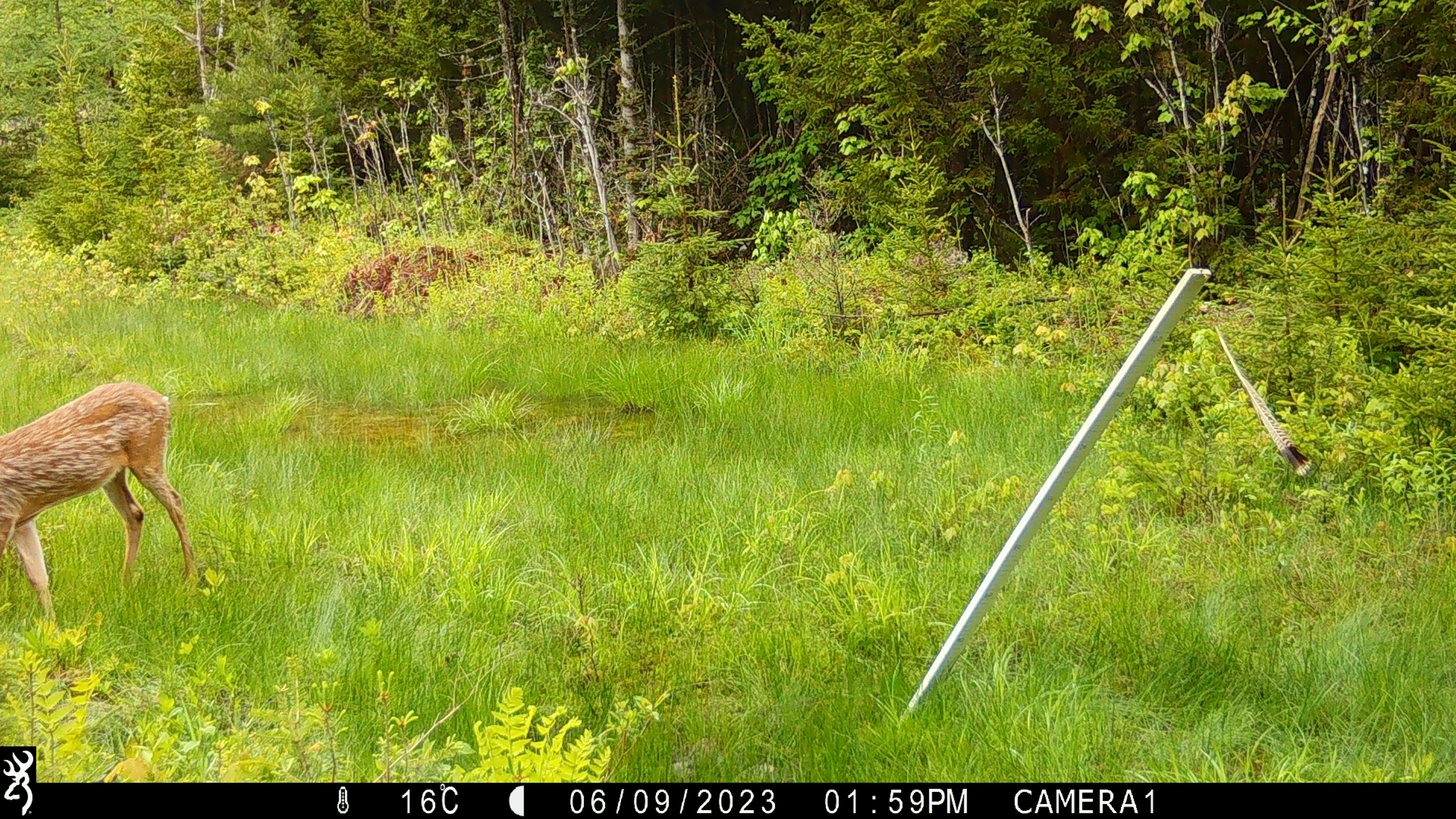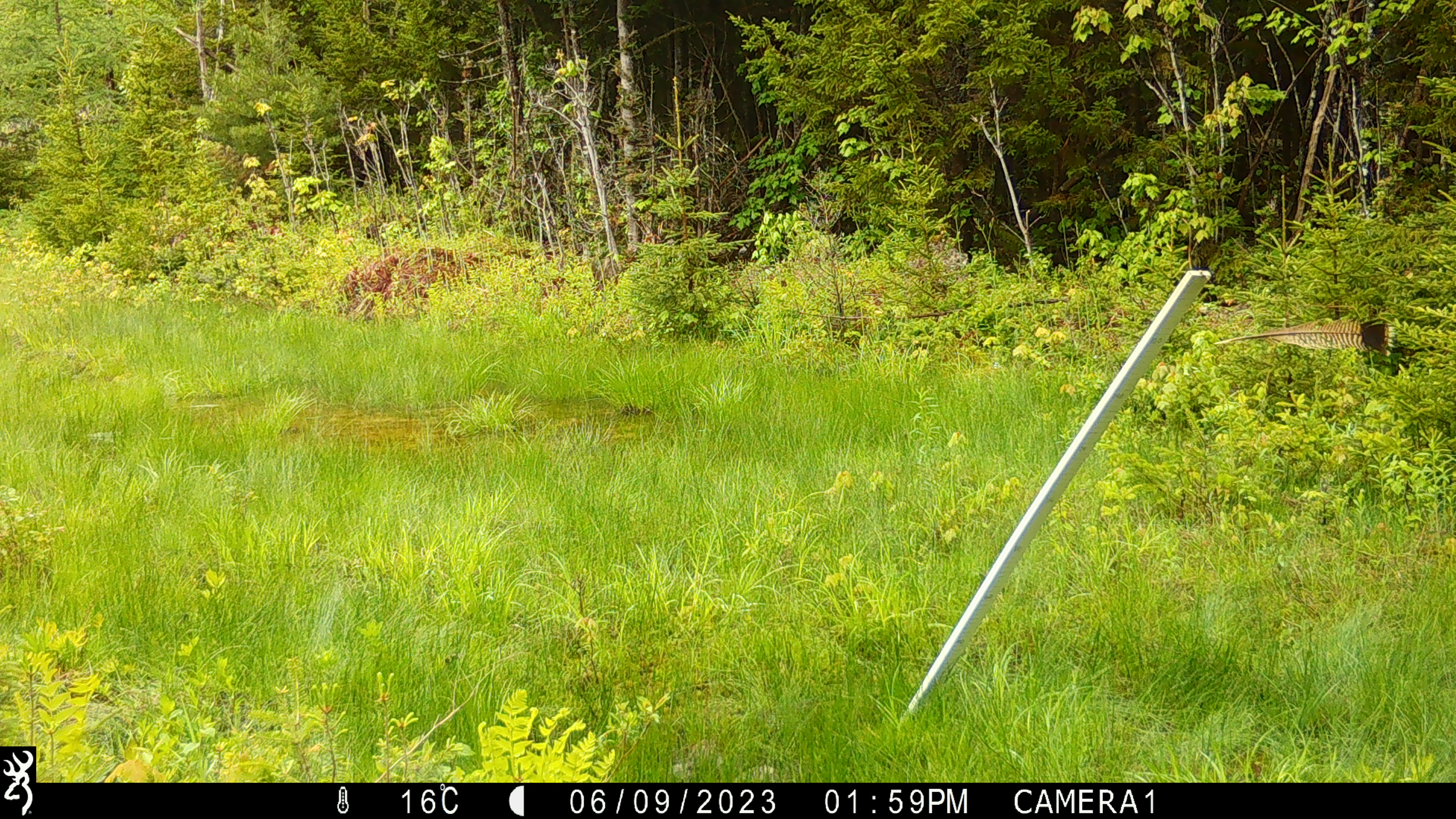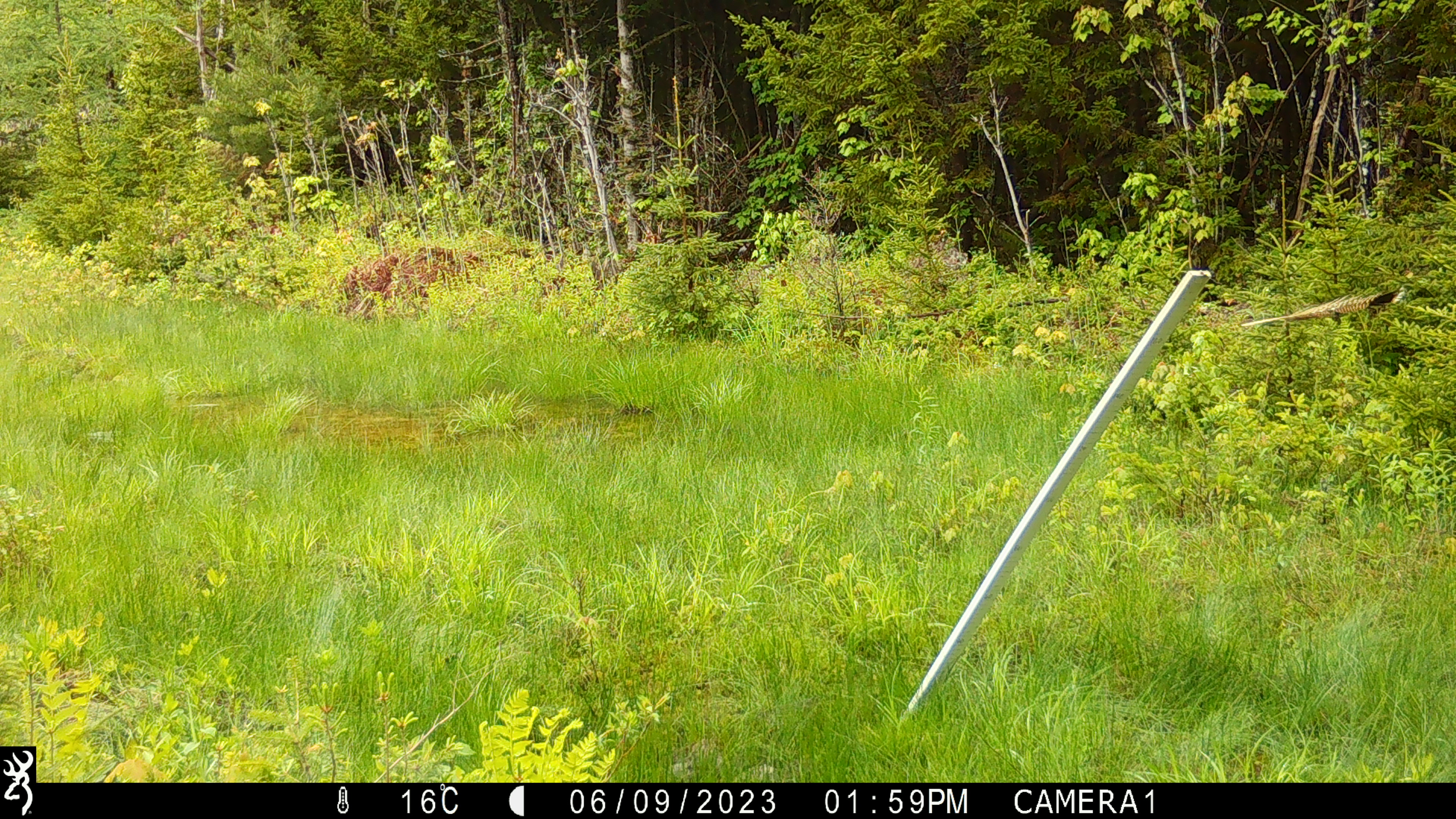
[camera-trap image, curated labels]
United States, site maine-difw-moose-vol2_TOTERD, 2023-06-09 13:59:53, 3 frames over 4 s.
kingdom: Animalia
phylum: Chordata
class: Mammalia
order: Artiodactyla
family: Cervidae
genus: Odocoileus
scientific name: Odocoileus virginianus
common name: white-tailed deer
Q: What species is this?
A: White-tailed deer (Odocoileus virginianus).